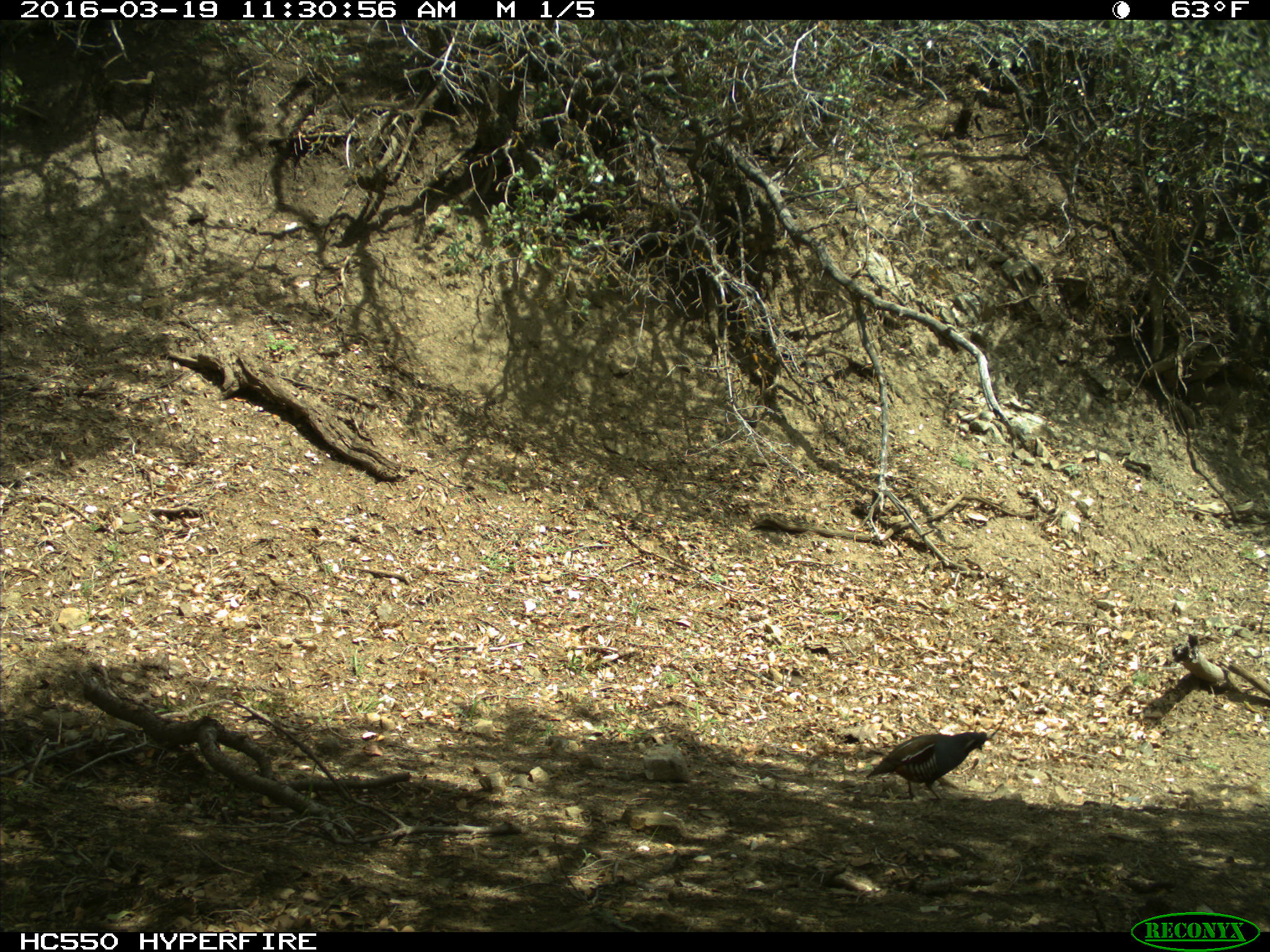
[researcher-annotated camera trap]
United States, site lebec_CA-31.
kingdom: Animalia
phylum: Chordata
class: Aves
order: Galliformes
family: Odontophoridae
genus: Callipepla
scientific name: Callipepla californica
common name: california quail